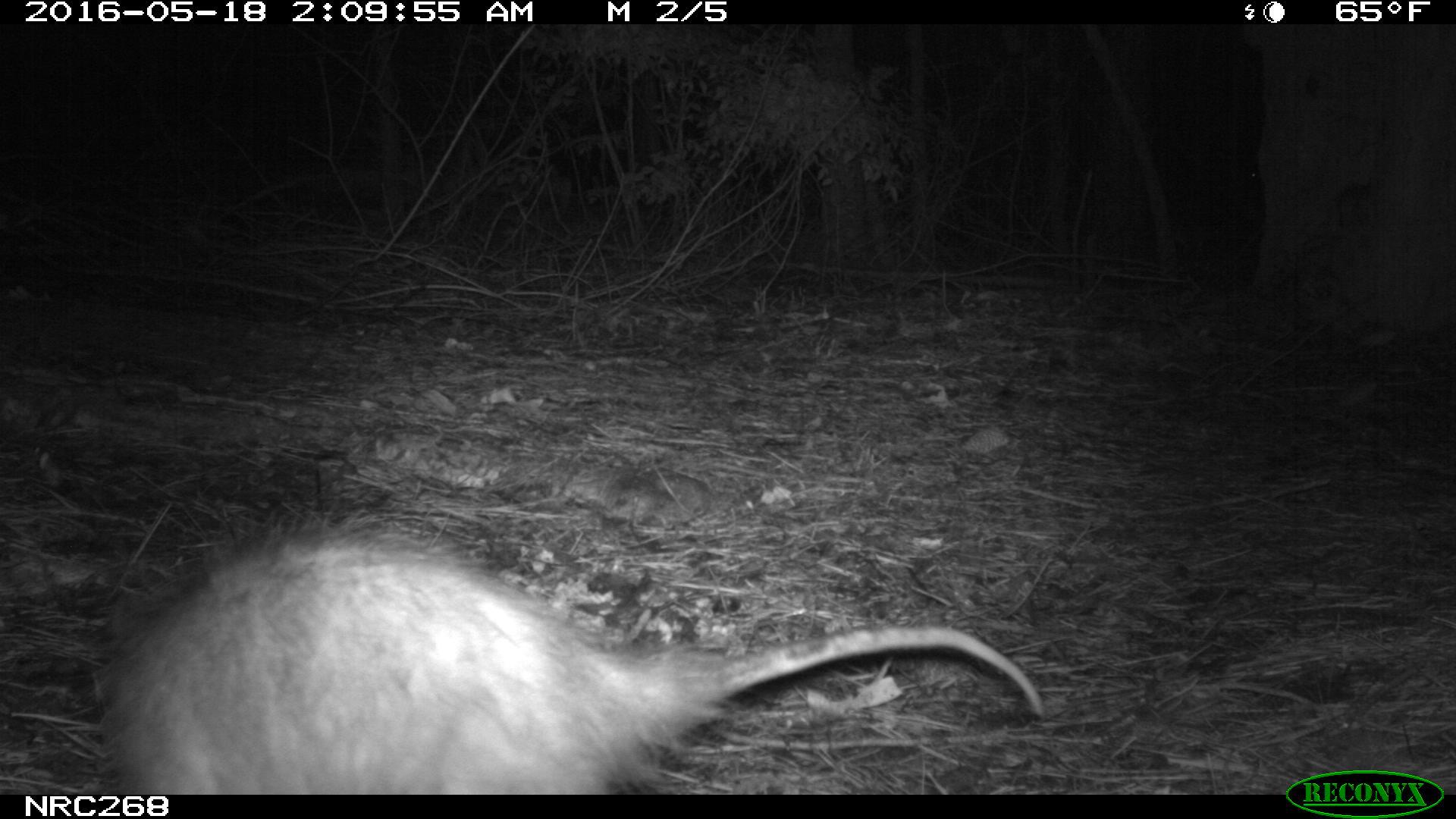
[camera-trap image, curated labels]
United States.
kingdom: Animalia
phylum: Chordata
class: Mammalia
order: Didelphimorphia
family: Didelphidae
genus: Didelphis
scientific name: Didelphis virginiana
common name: virginia opossum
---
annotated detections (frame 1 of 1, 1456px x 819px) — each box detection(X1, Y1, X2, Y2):
Virginia Opossum: detection(77, 513, 1058, 800)